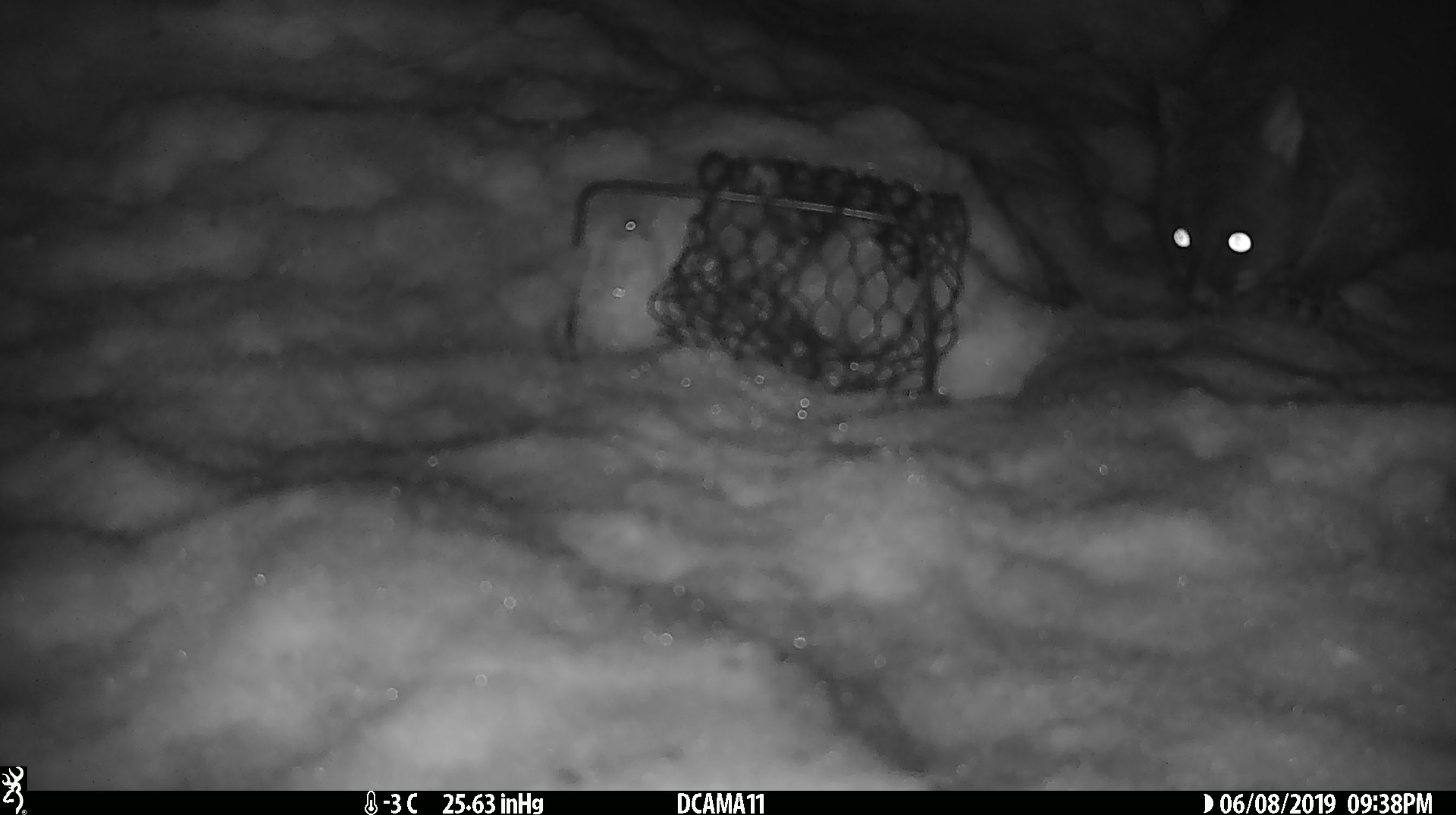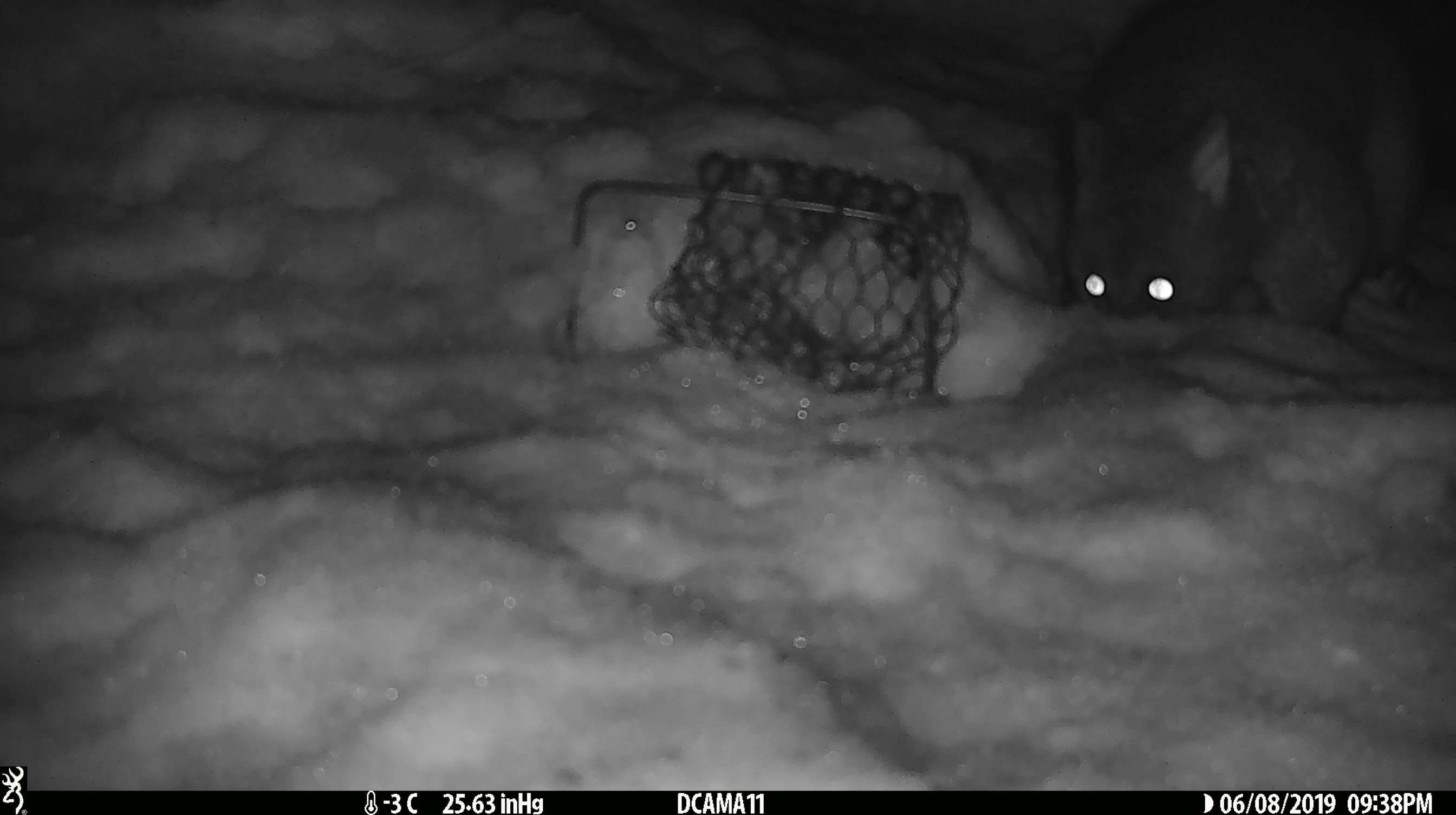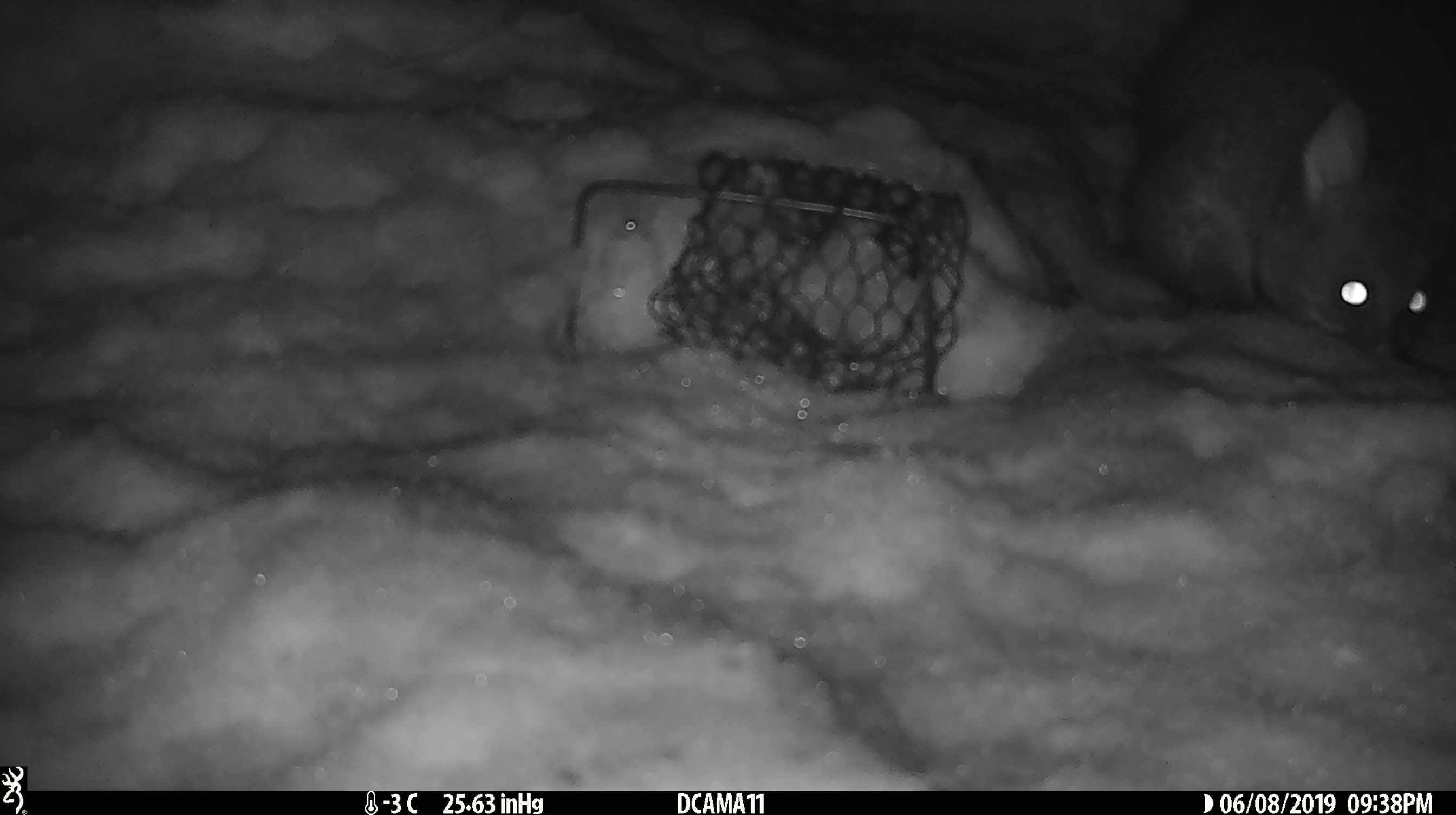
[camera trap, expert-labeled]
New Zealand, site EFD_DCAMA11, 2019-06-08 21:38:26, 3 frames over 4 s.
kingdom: Animalia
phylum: Chordata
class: Mammalia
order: Diprotodontia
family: Phalangeridae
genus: Trichosurus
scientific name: Trichosurus vulpecula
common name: common brushtail possum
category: possum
Possum (common brushtail possum) (Trichosurus vulpecula).